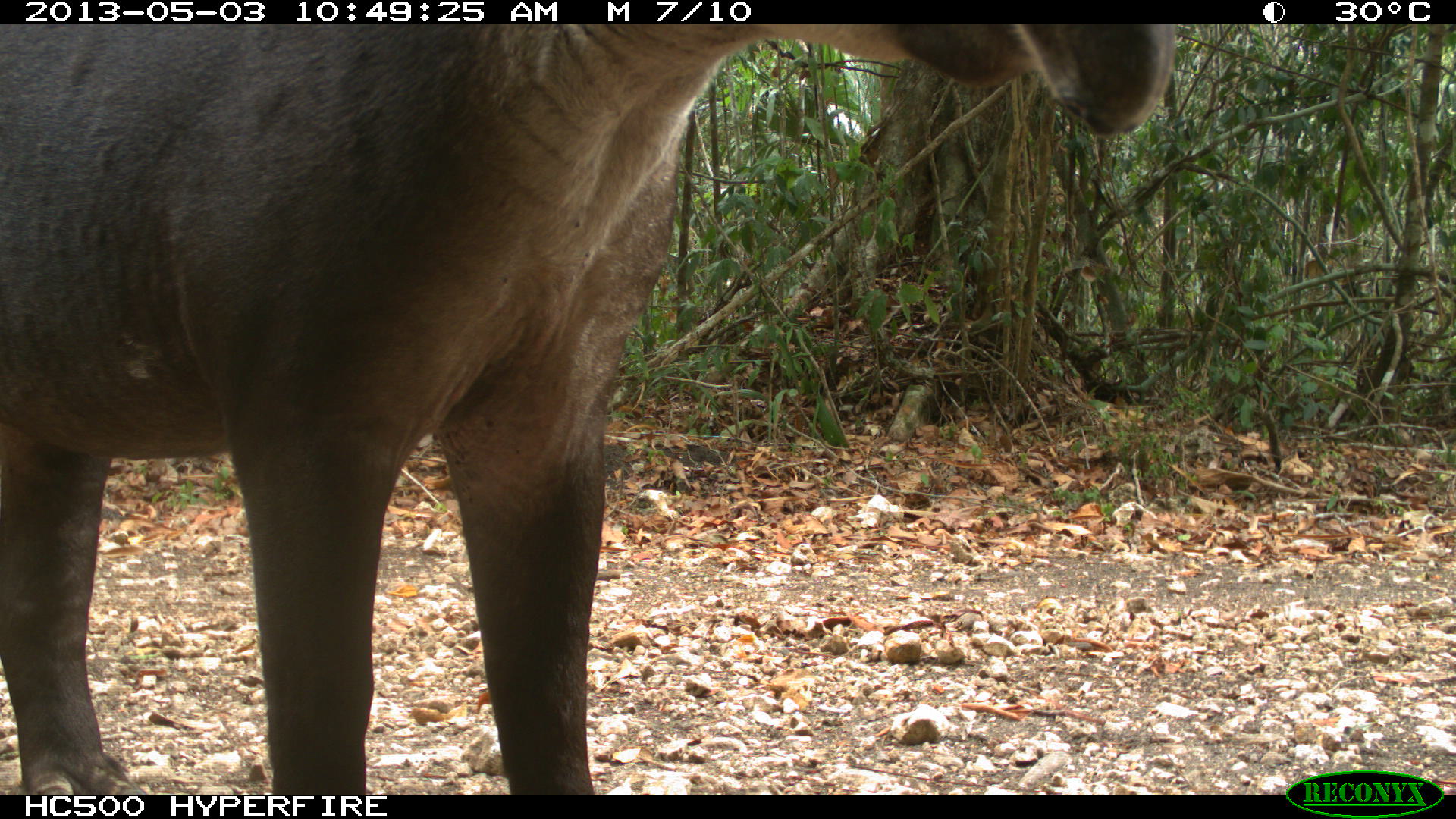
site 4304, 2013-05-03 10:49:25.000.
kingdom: Animalia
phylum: Chordata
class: Mammalia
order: Perissodactyla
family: Tapiridae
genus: Tapirus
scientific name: Tapirus bairdii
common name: baird's tapir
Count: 1.